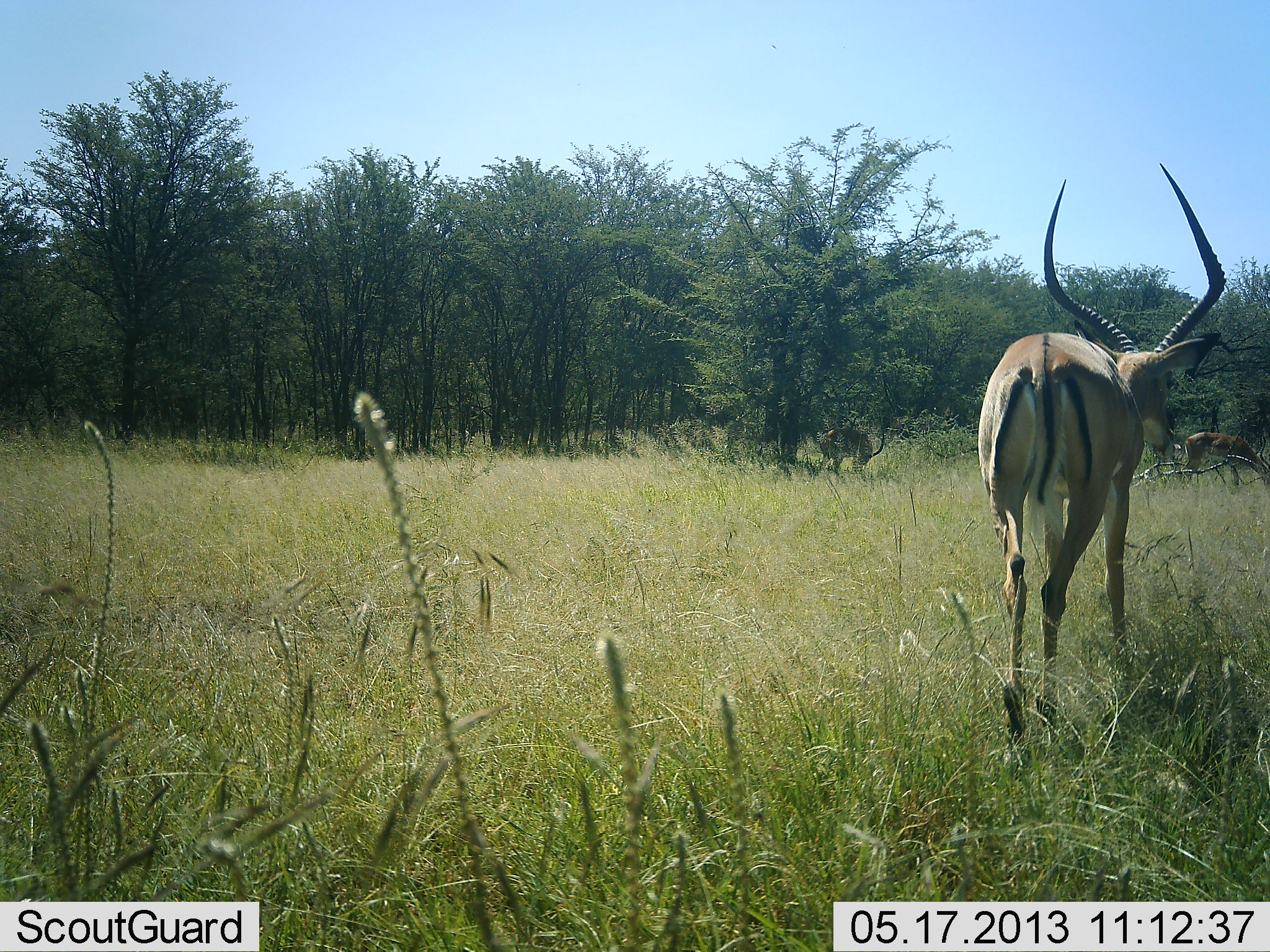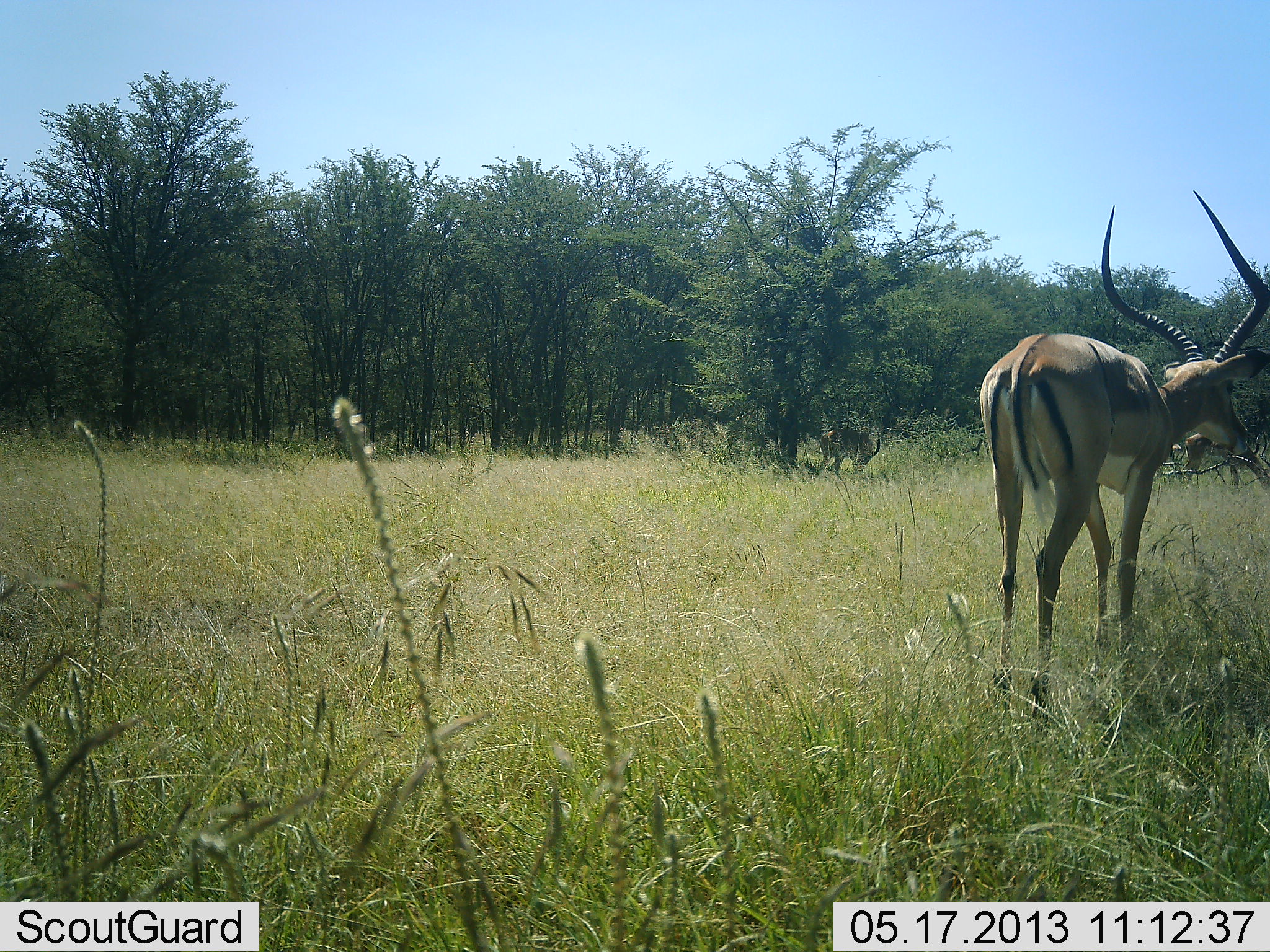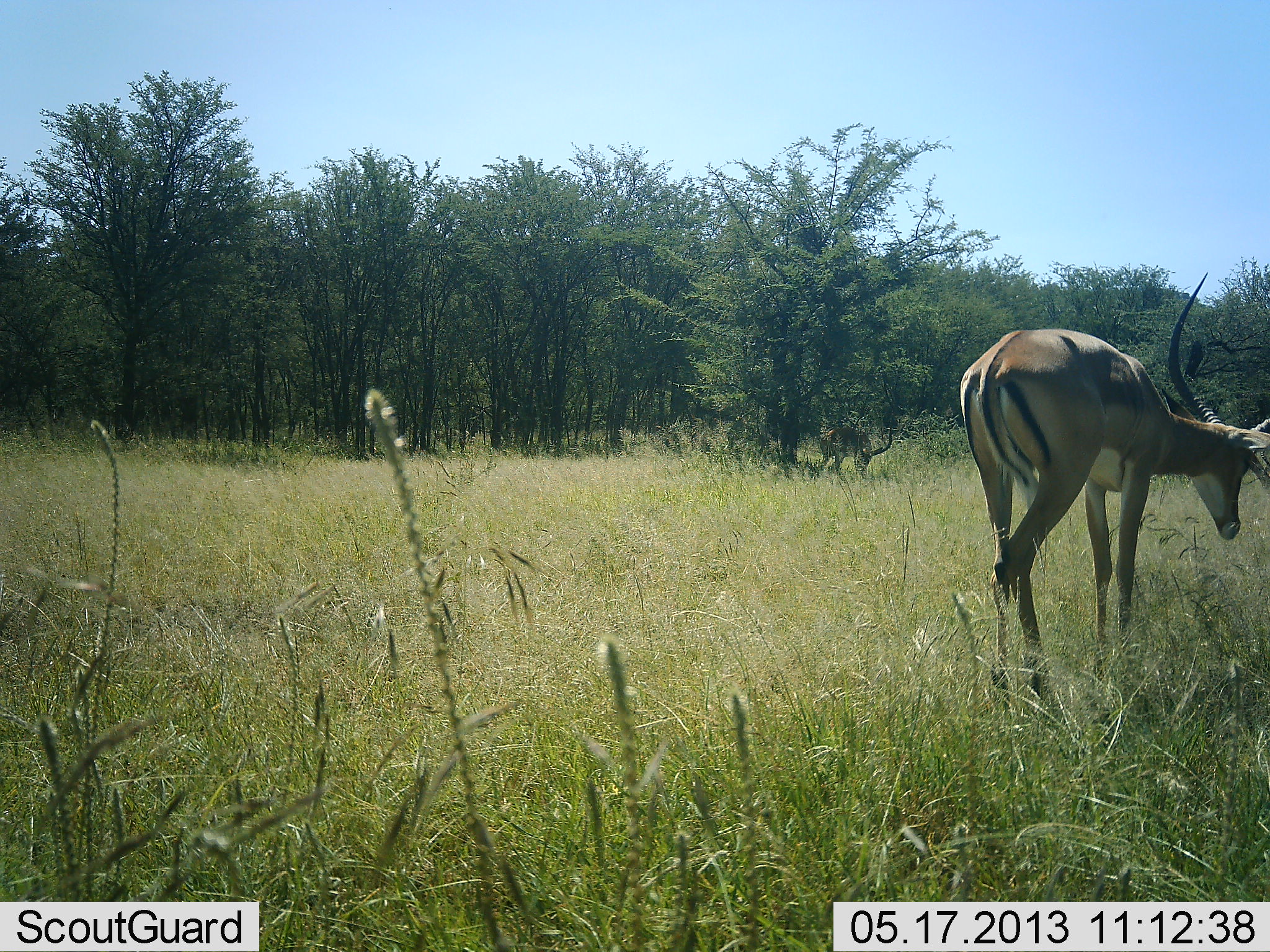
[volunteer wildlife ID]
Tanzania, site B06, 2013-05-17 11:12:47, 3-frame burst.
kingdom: Animalia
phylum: Chordata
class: Mammalia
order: Artiodactyla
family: Bovidae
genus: Aepyceros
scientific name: Aepyceros melampus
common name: impala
Impala (Aepyceros melampus), count 3. Behavior (volunteer vote fractions): standing 57%, resting 0%, moving 22%, interacting 0%. Young present (vote fraction): 0%. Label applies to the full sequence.